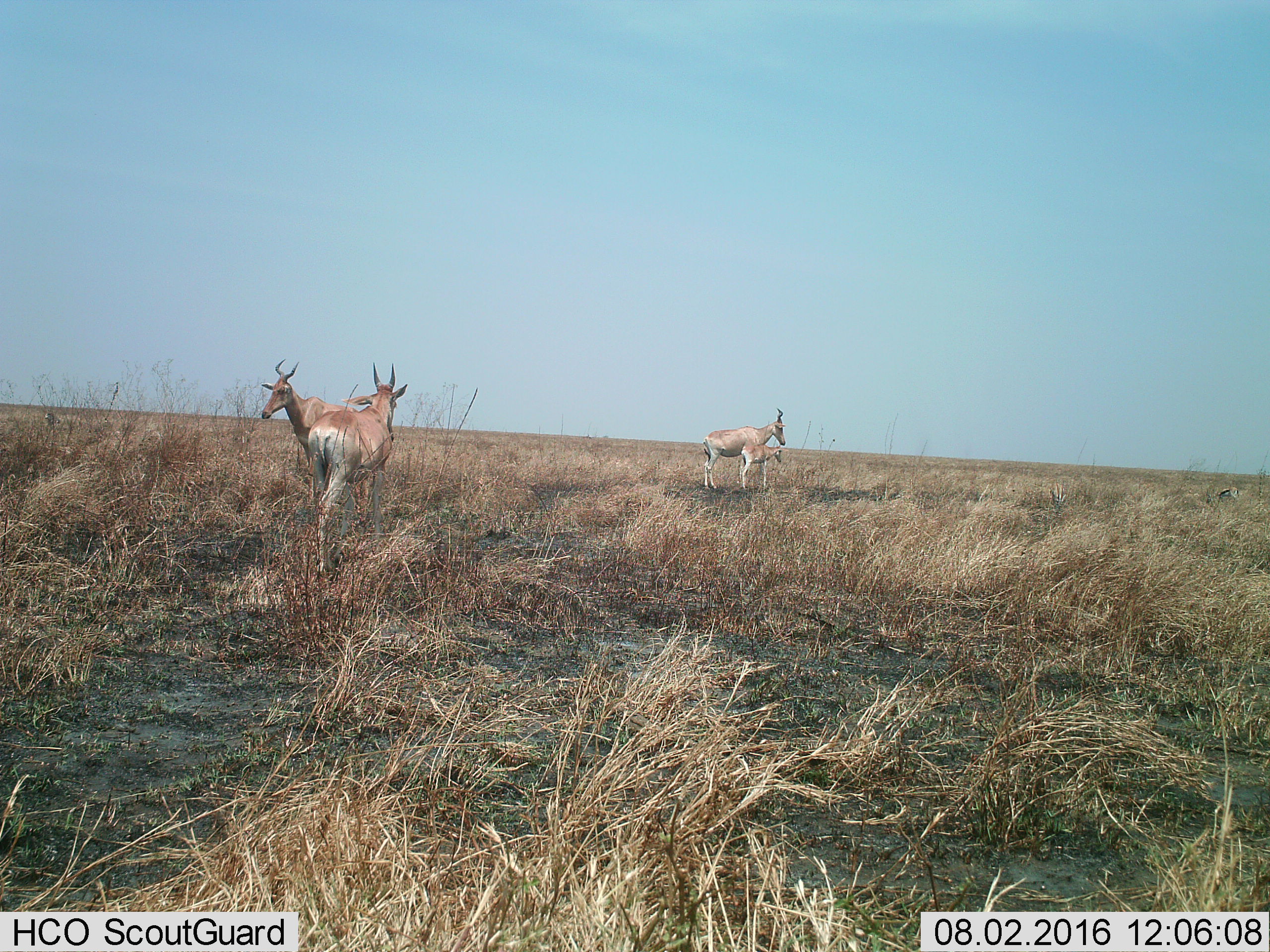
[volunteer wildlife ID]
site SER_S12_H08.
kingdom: Animalia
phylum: Chordata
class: Mammalia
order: Artiodactyla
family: Bovidae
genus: Alcelaphus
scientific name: Alcelaphus buselaphus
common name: hartebeest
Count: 4.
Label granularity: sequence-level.